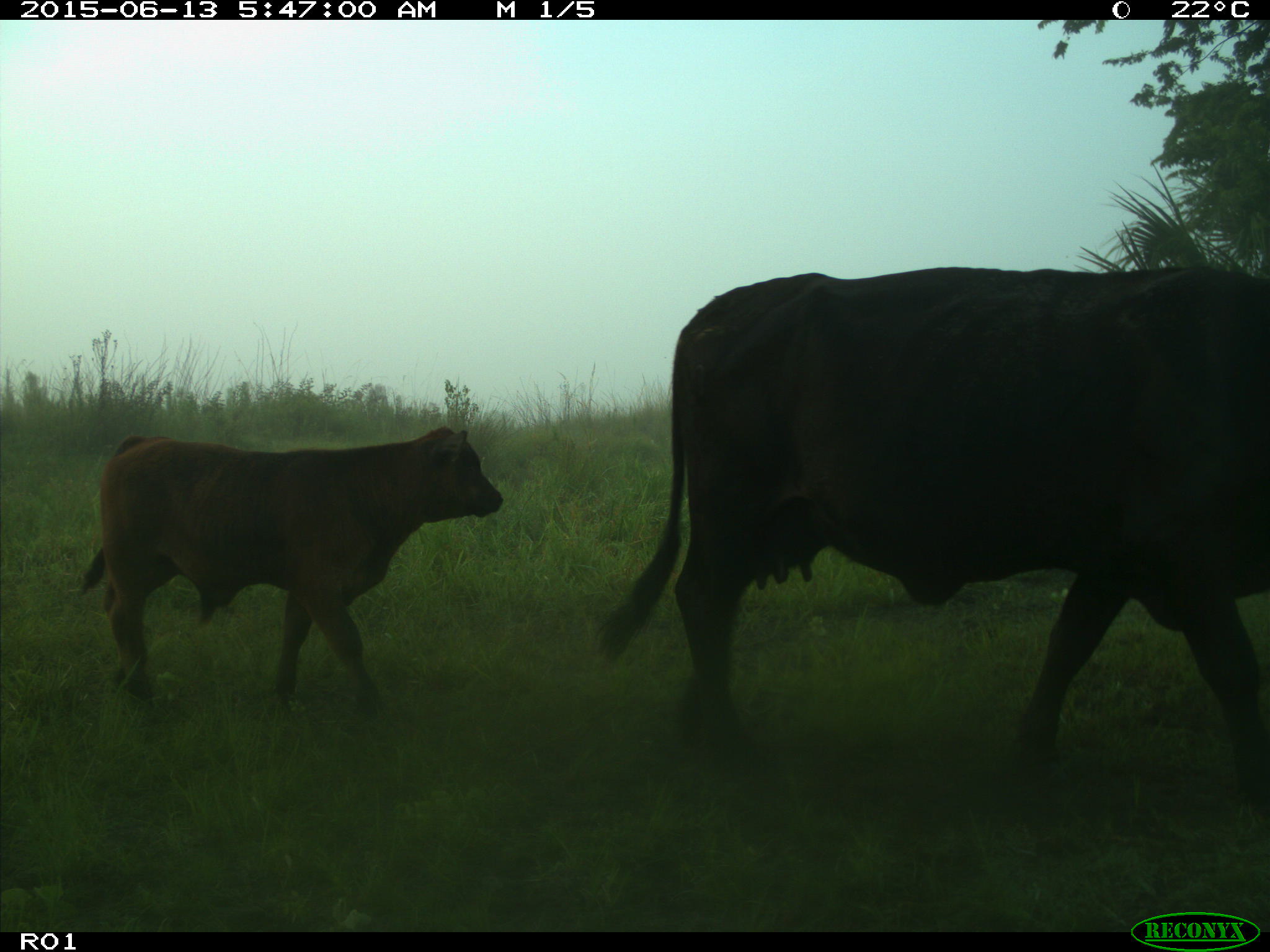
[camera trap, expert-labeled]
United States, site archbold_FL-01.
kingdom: Animalia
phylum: Chordata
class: Mammalia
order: Artiodactyla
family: Bovidae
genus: Bos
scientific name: Bos taurus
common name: domestic cow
Bos taurus (domestic cow).